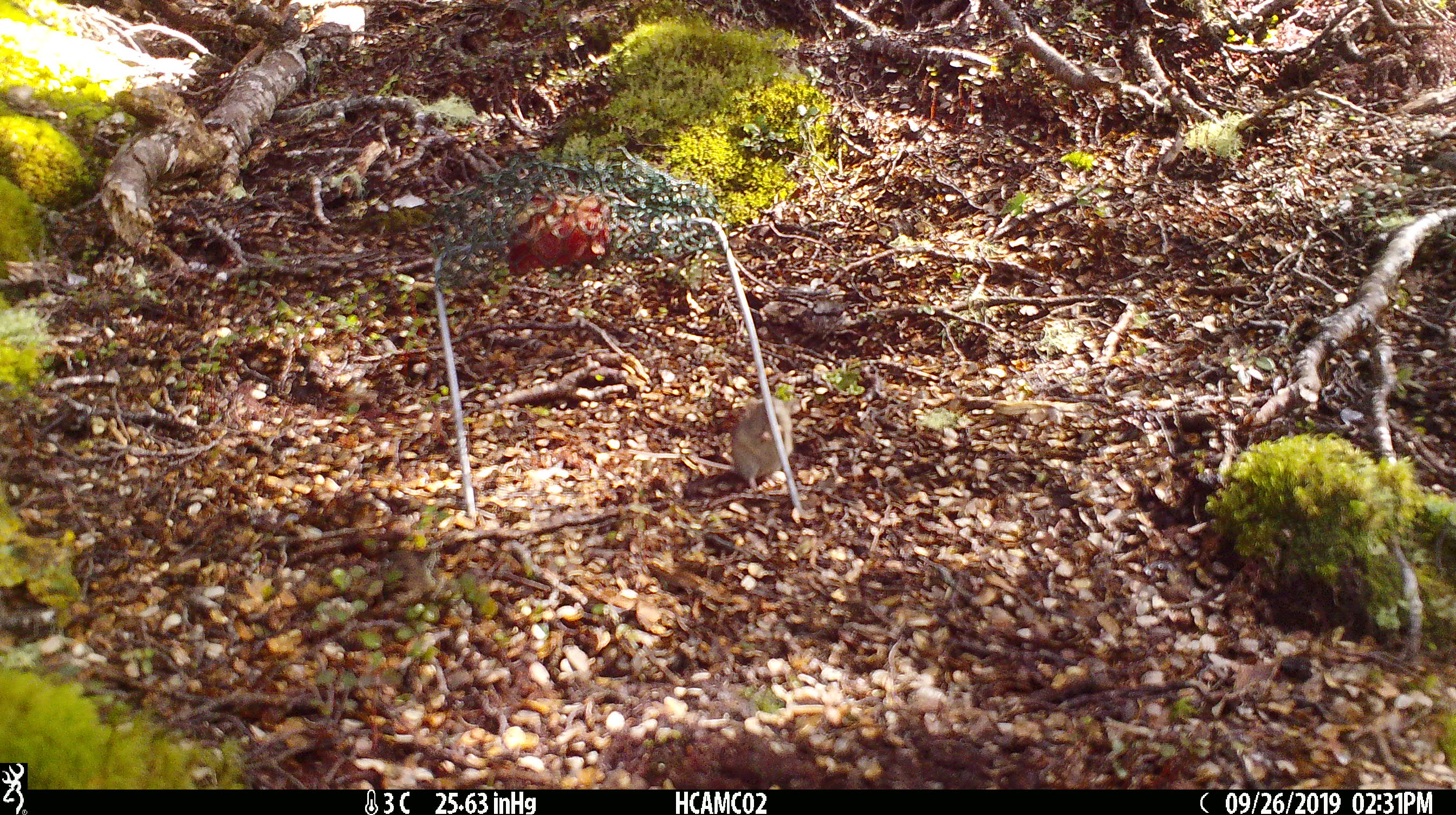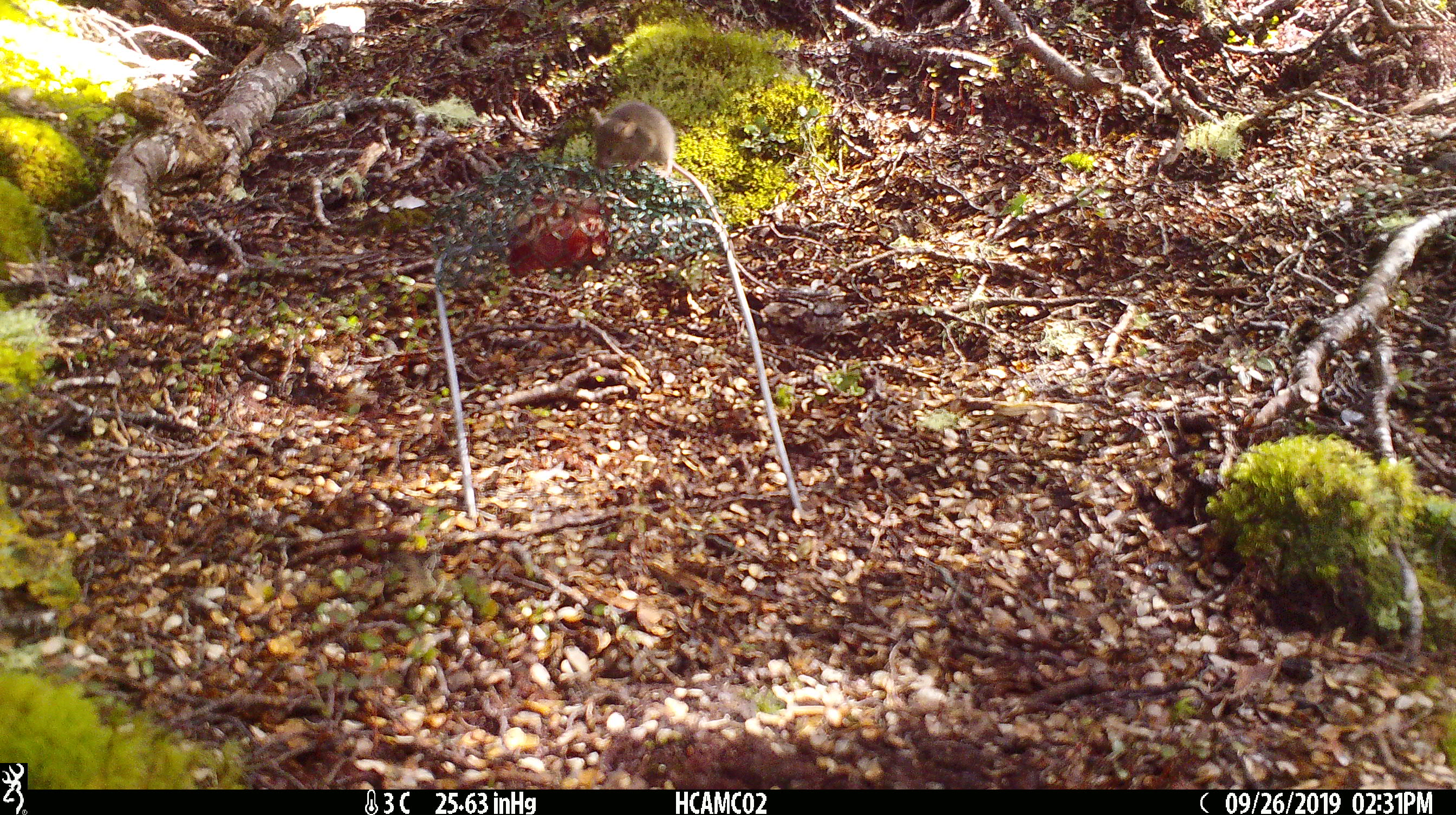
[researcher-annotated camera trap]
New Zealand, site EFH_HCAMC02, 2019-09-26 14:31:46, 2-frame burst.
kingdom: Animalia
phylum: Chordata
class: Mammalia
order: Rodentia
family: Muridae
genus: Mus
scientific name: Mus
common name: mouse